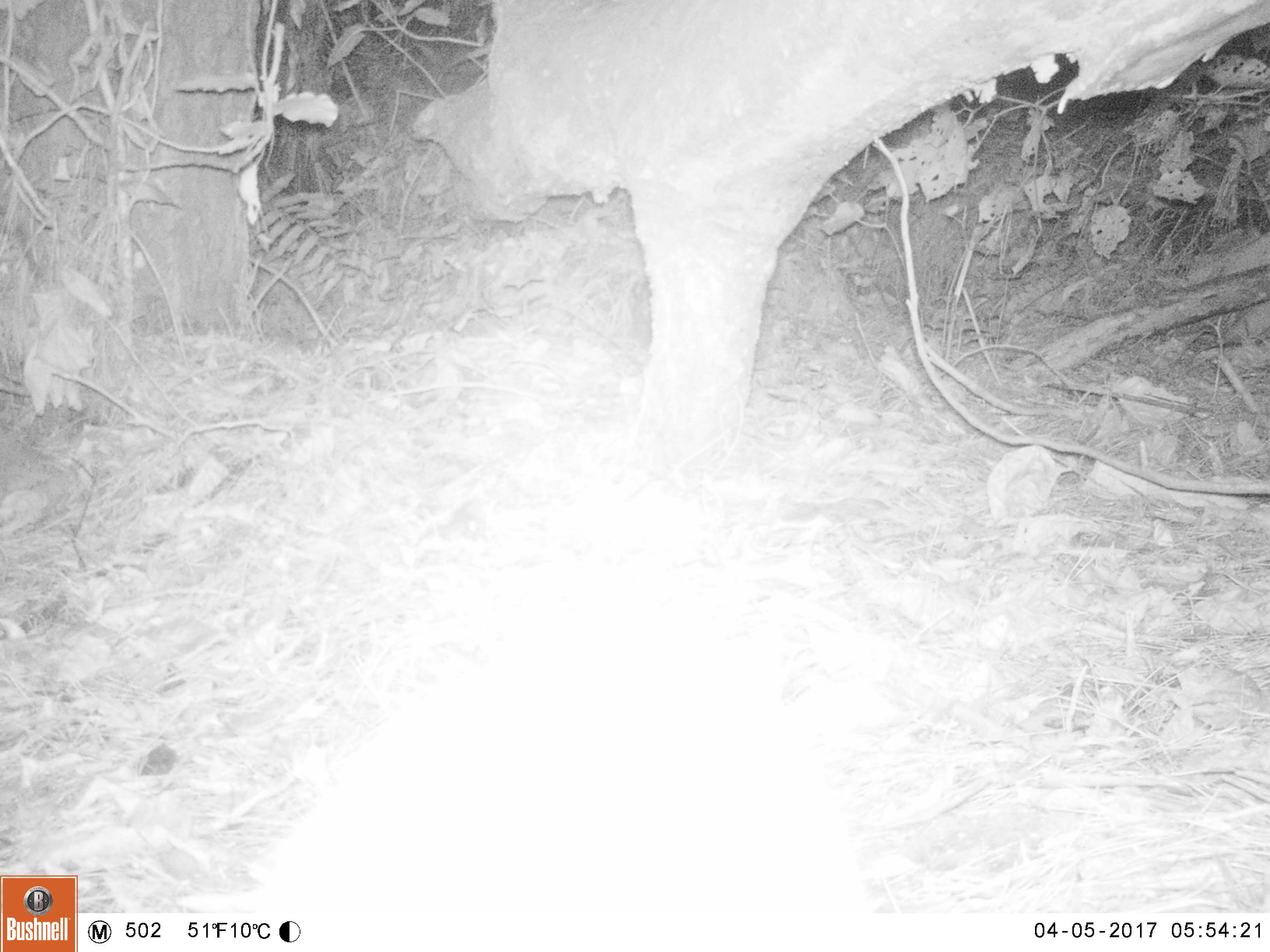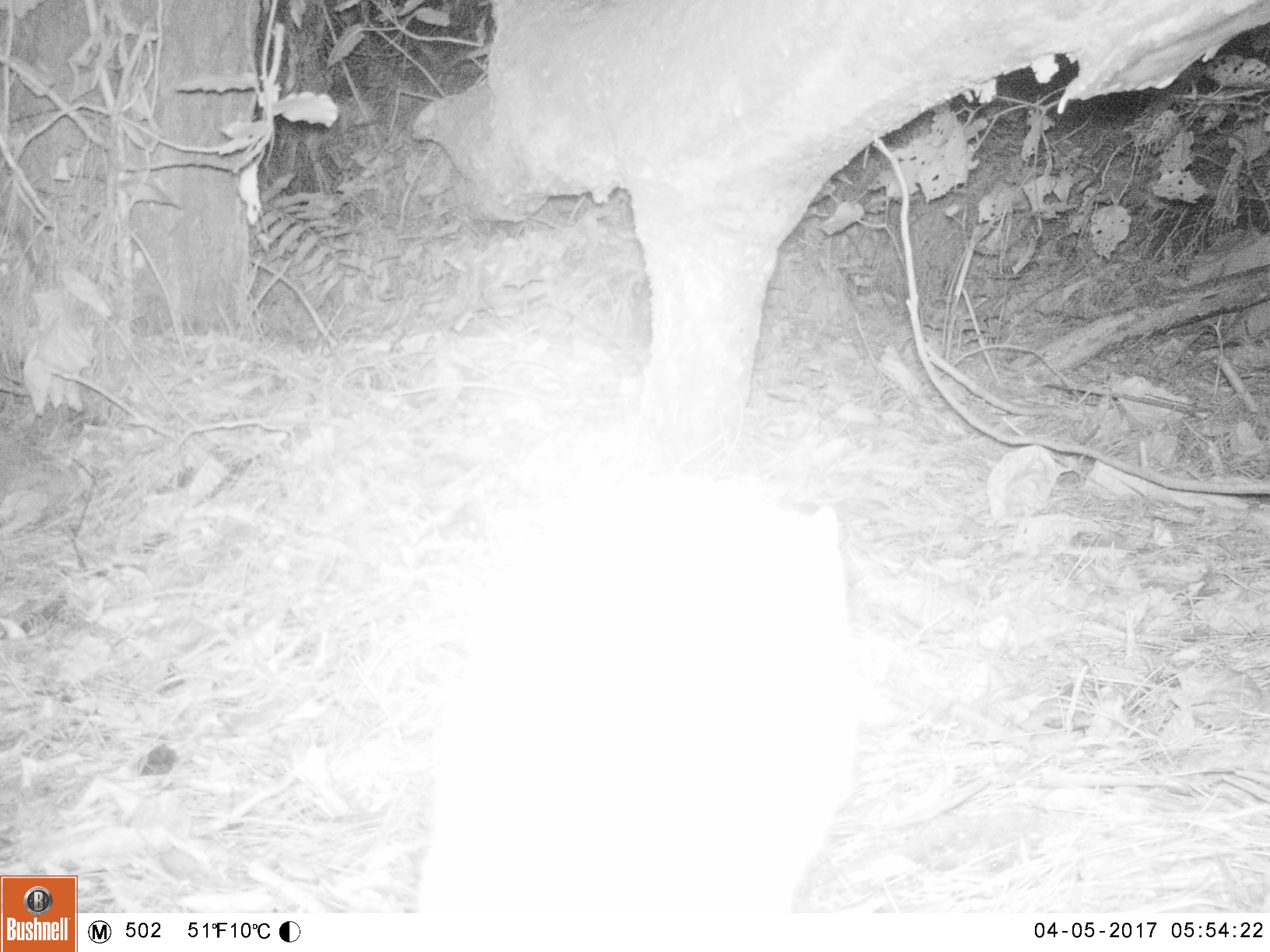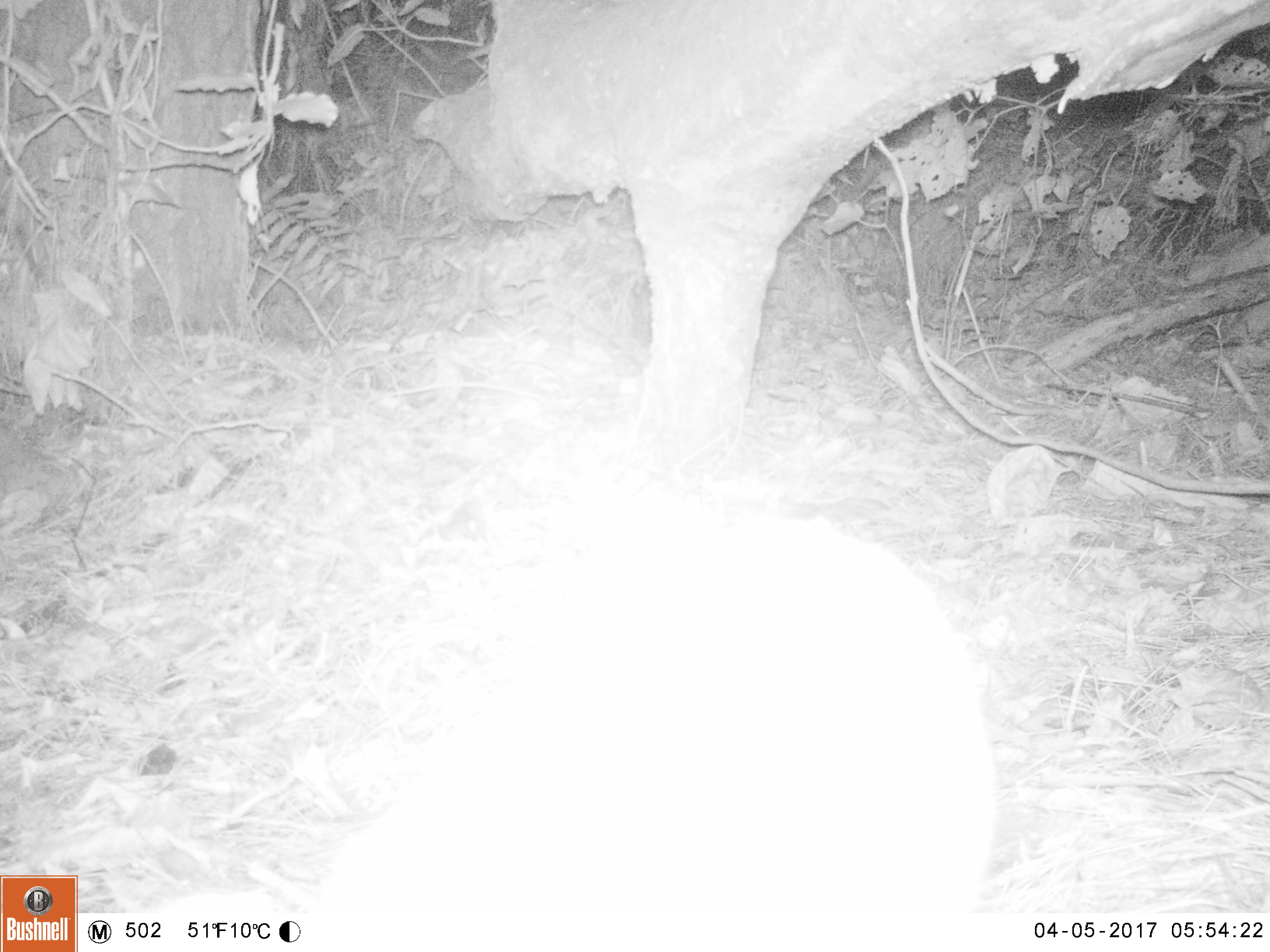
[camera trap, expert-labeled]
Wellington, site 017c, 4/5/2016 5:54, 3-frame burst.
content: unidentified animal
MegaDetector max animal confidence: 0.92